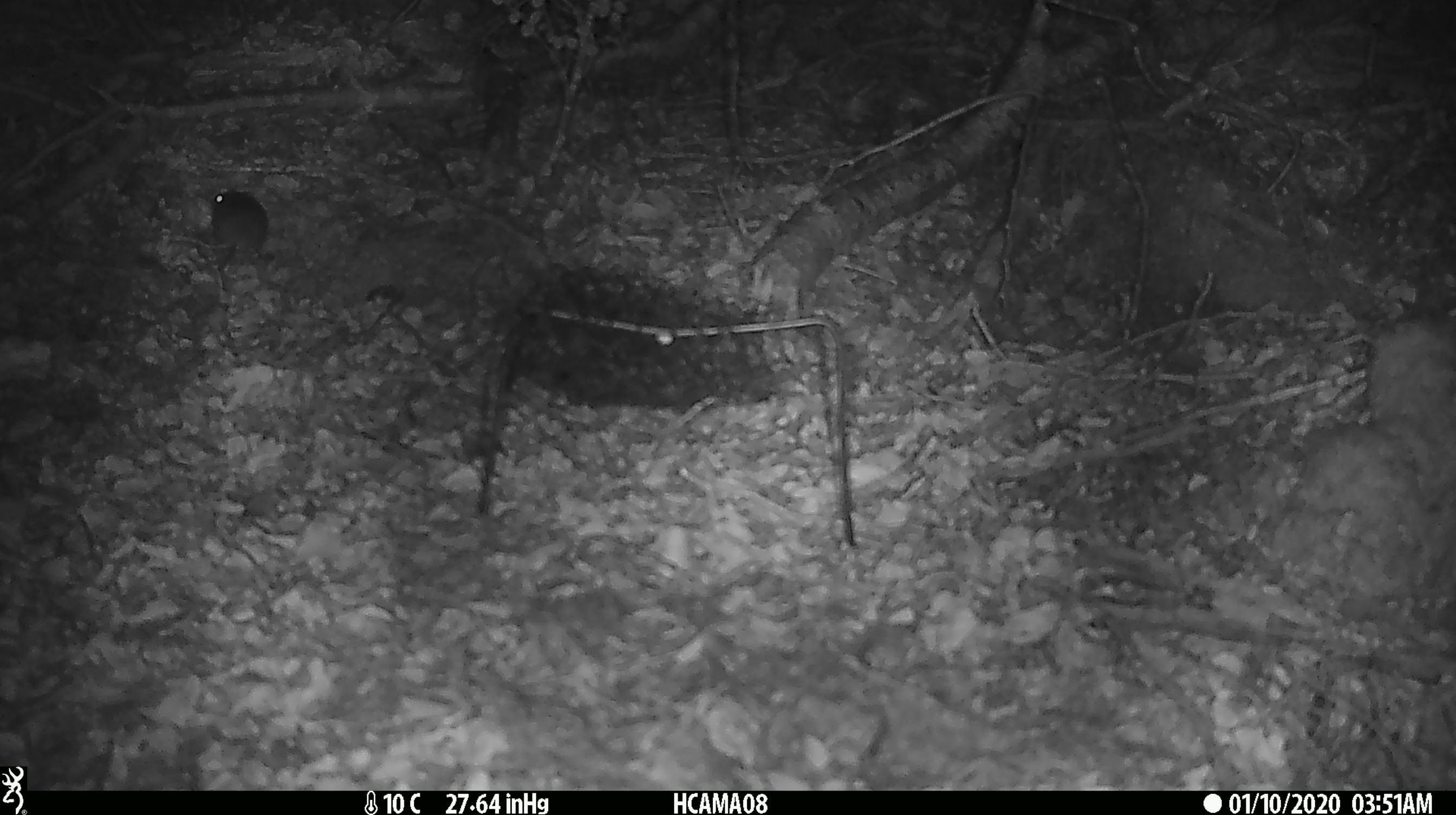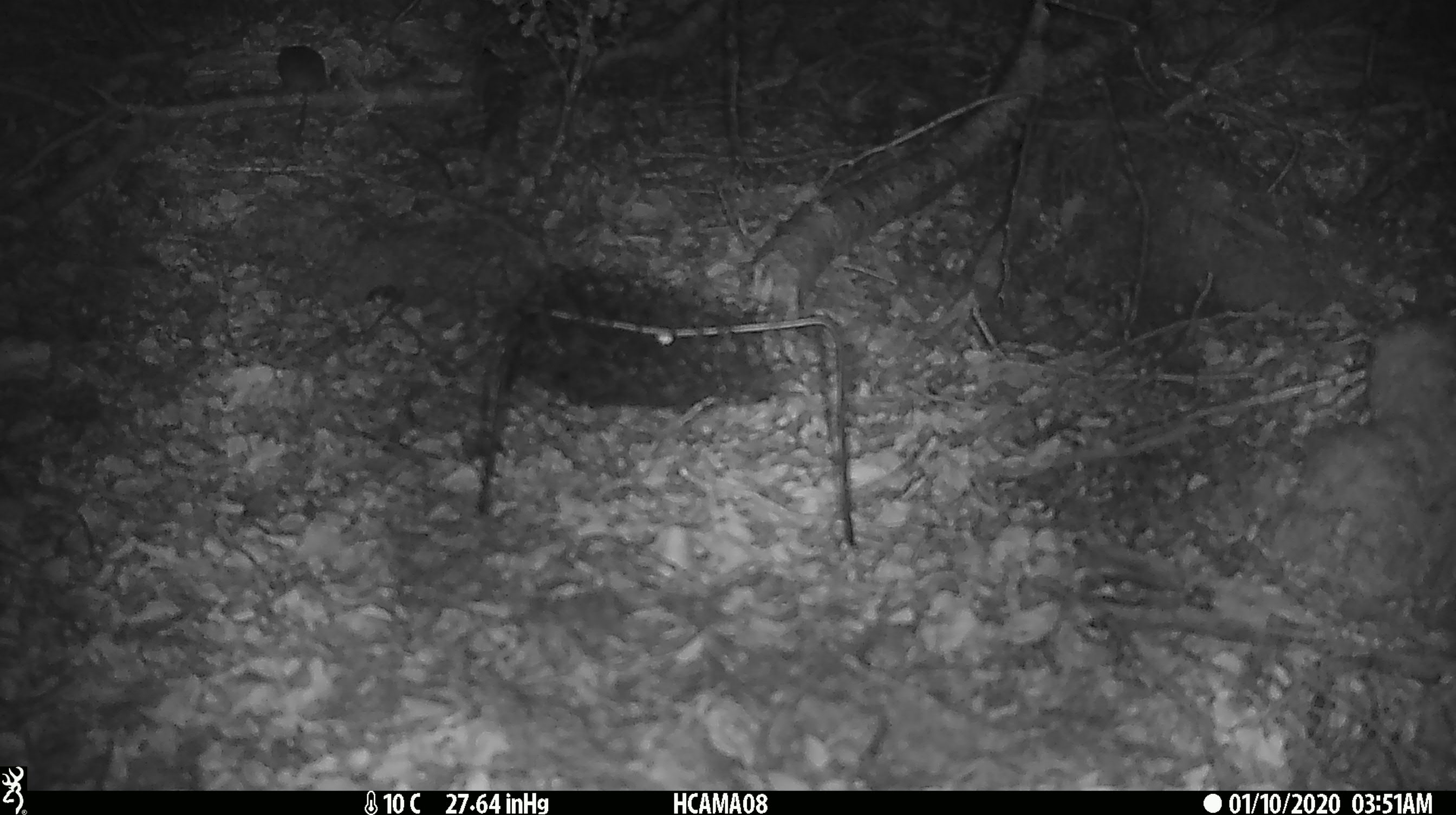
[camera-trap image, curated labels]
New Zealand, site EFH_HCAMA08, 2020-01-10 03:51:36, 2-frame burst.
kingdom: Animalia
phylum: Chordata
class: Mammalia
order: Rodentia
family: Muridae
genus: Mus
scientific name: Mus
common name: mouse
Mouse (Mus).